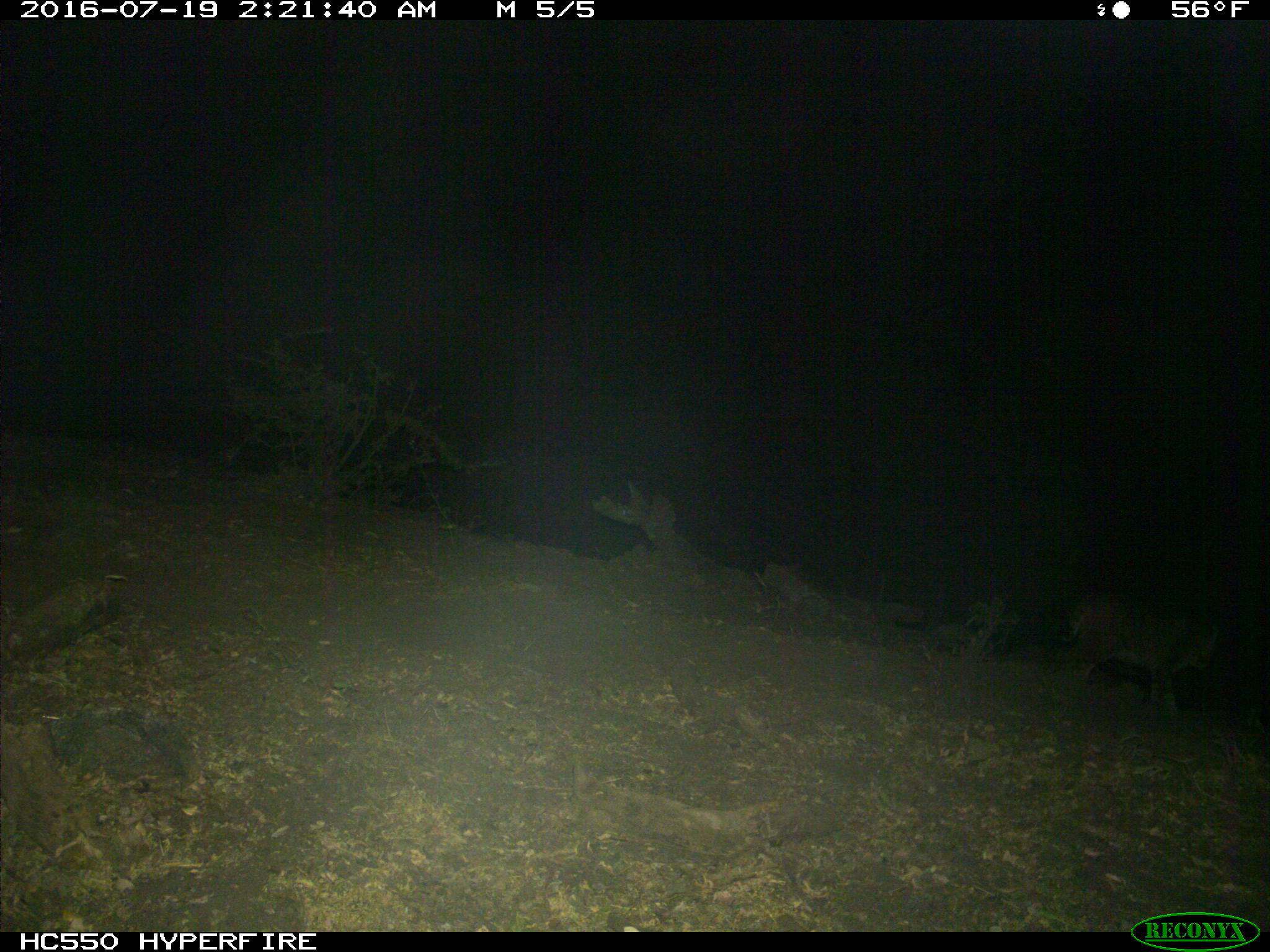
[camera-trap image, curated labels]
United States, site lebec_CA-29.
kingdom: Animalia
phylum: Chordata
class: Mammalia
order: Carnivora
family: Felidae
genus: Lynx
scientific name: Lynx rufus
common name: bobcat